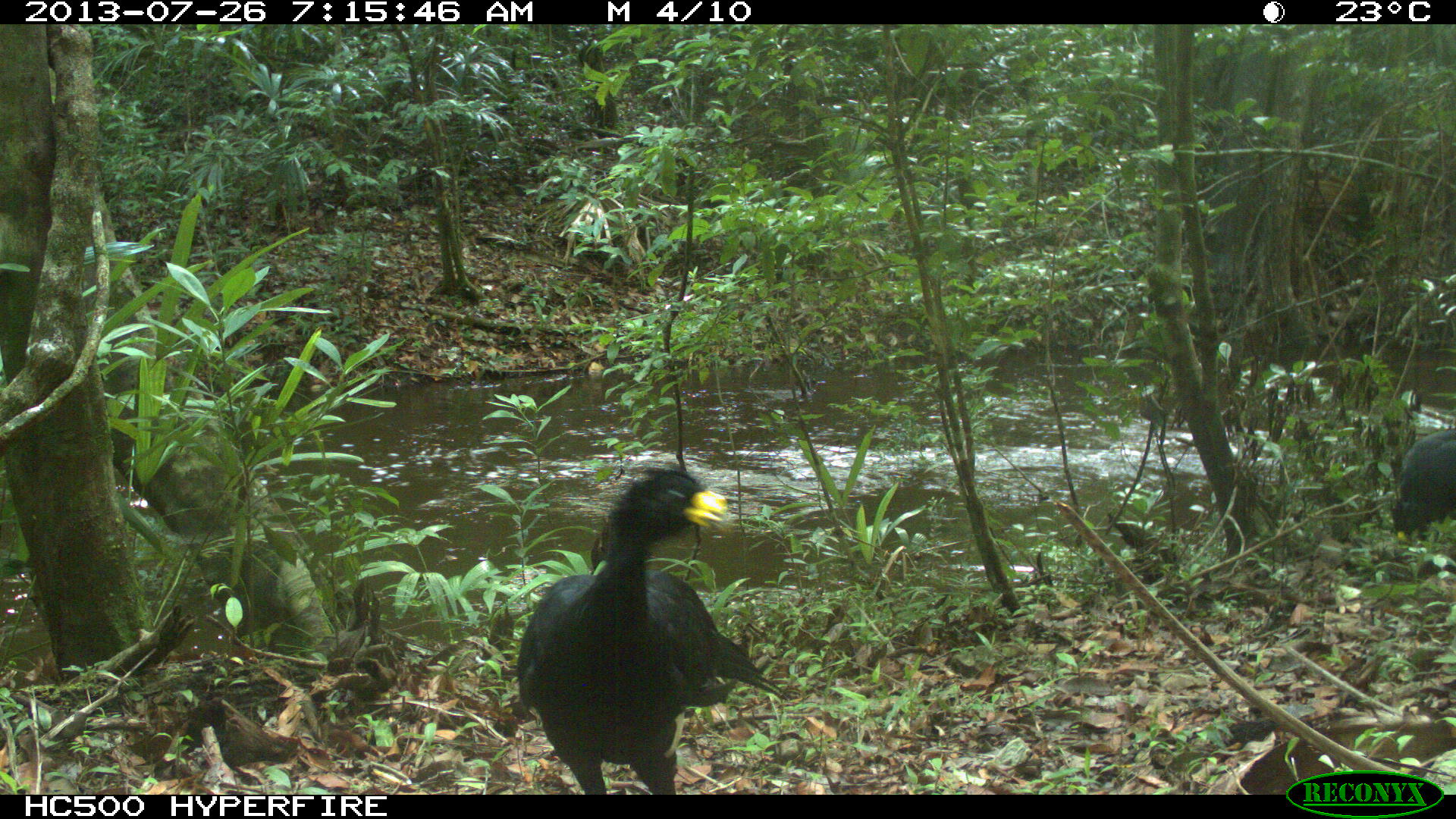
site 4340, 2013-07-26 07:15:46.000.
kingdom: Animalia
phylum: Chordata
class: Aves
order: Galliformes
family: Cracidae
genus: Crax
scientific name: Crax rubra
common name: great curassow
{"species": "Crax rubra (great curassow)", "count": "2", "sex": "male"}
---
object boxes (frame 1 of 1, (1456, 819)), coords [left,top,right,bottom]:
crax rubra: [518,461,783,792]; [1389,427,1456,545]